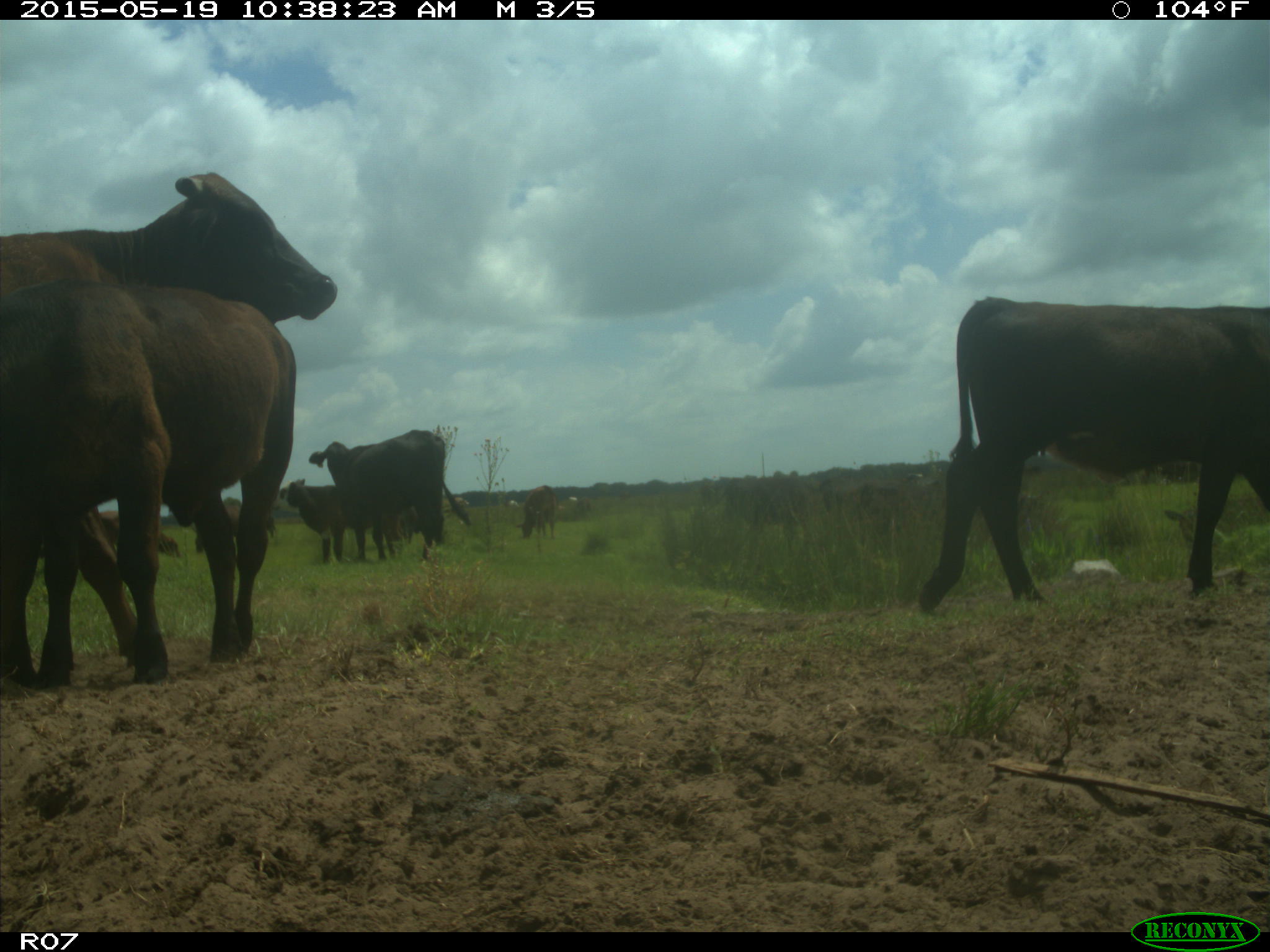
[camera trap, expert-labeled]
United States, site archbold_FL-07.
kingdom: Animalia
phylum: Chordata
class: Mammalia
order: Artiodactyla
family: Bovidae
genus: Bos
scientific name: Bos taurus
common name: domestic cow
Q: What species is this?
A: Bos taurus (domestic cow).